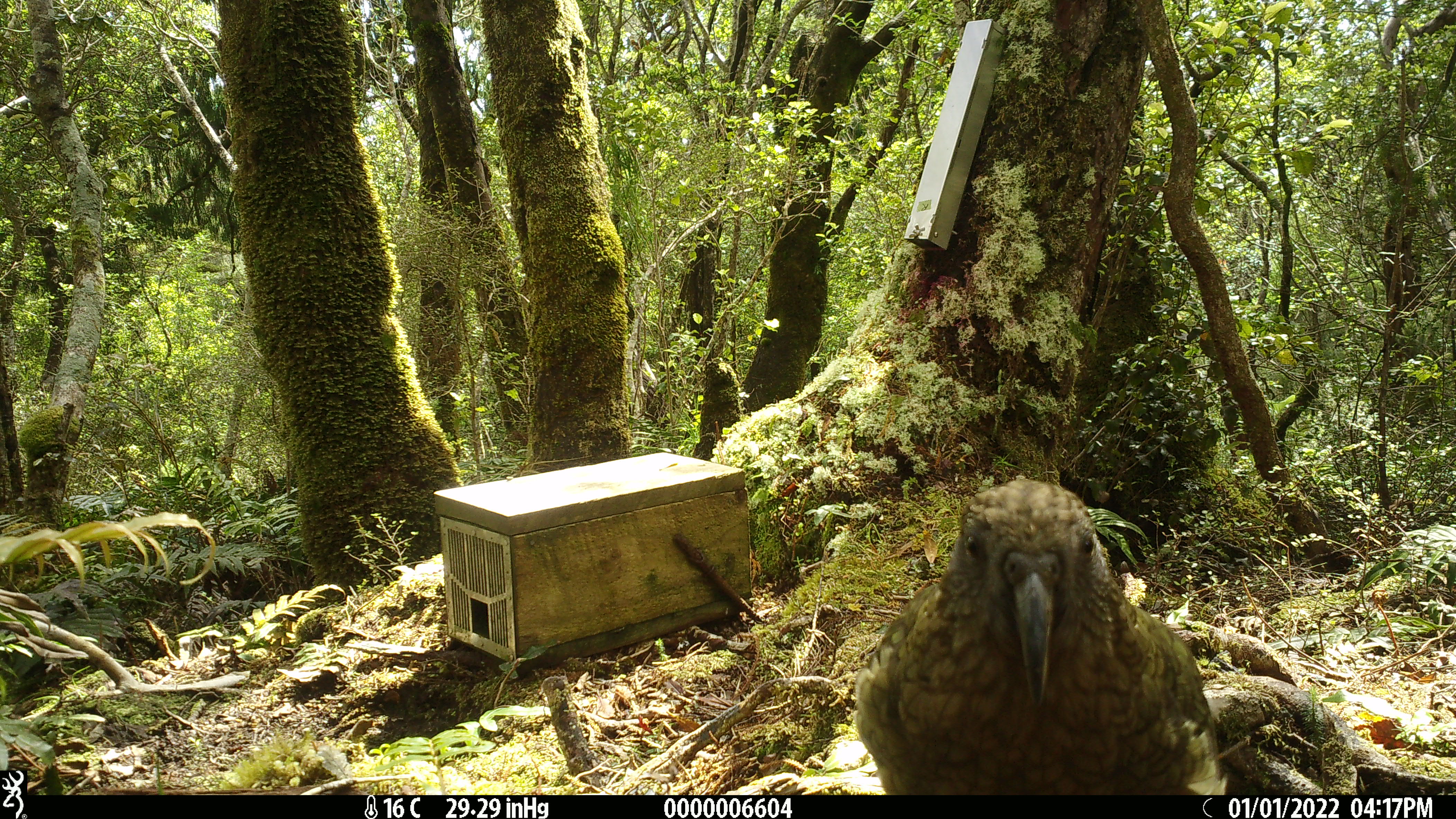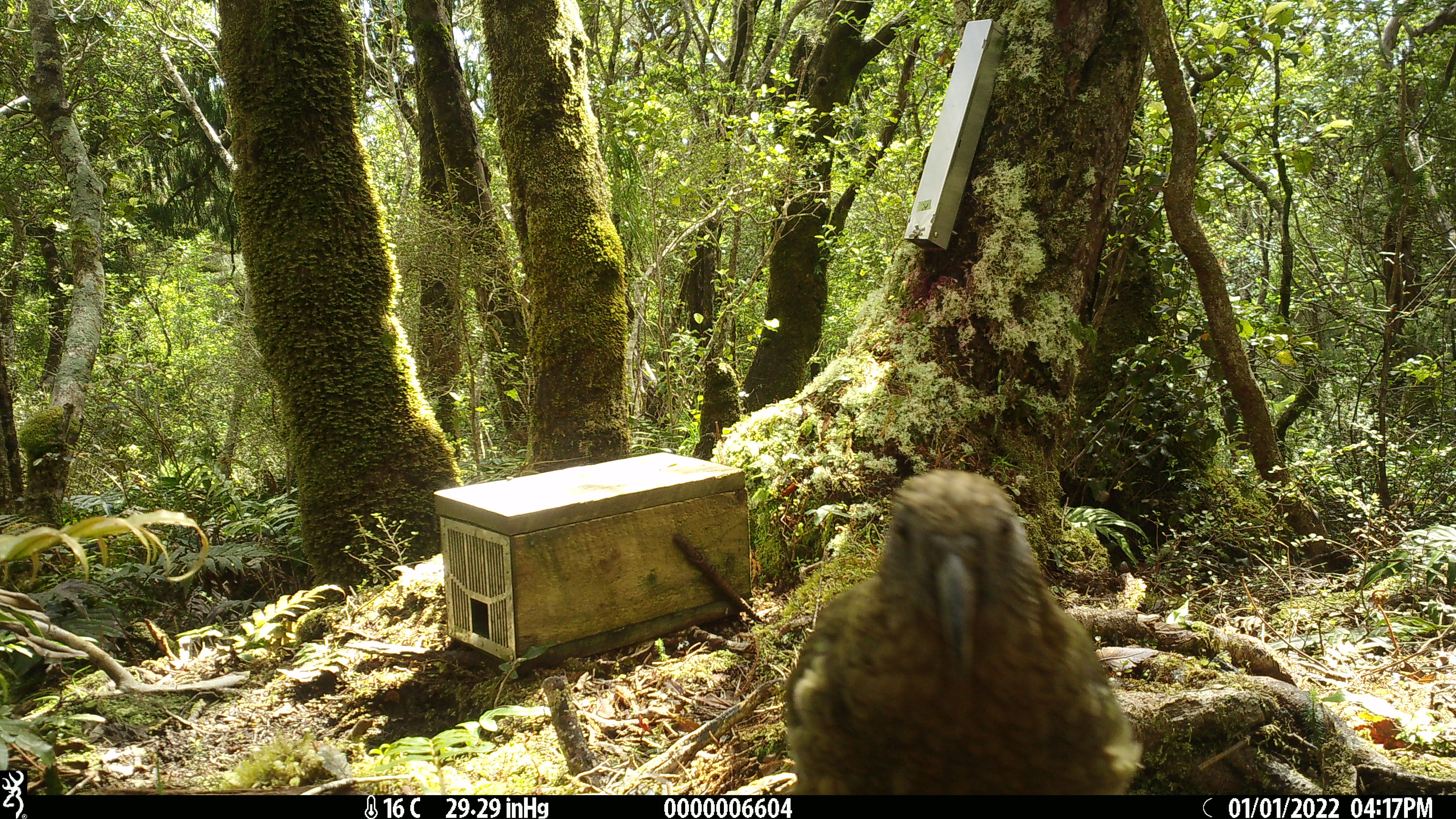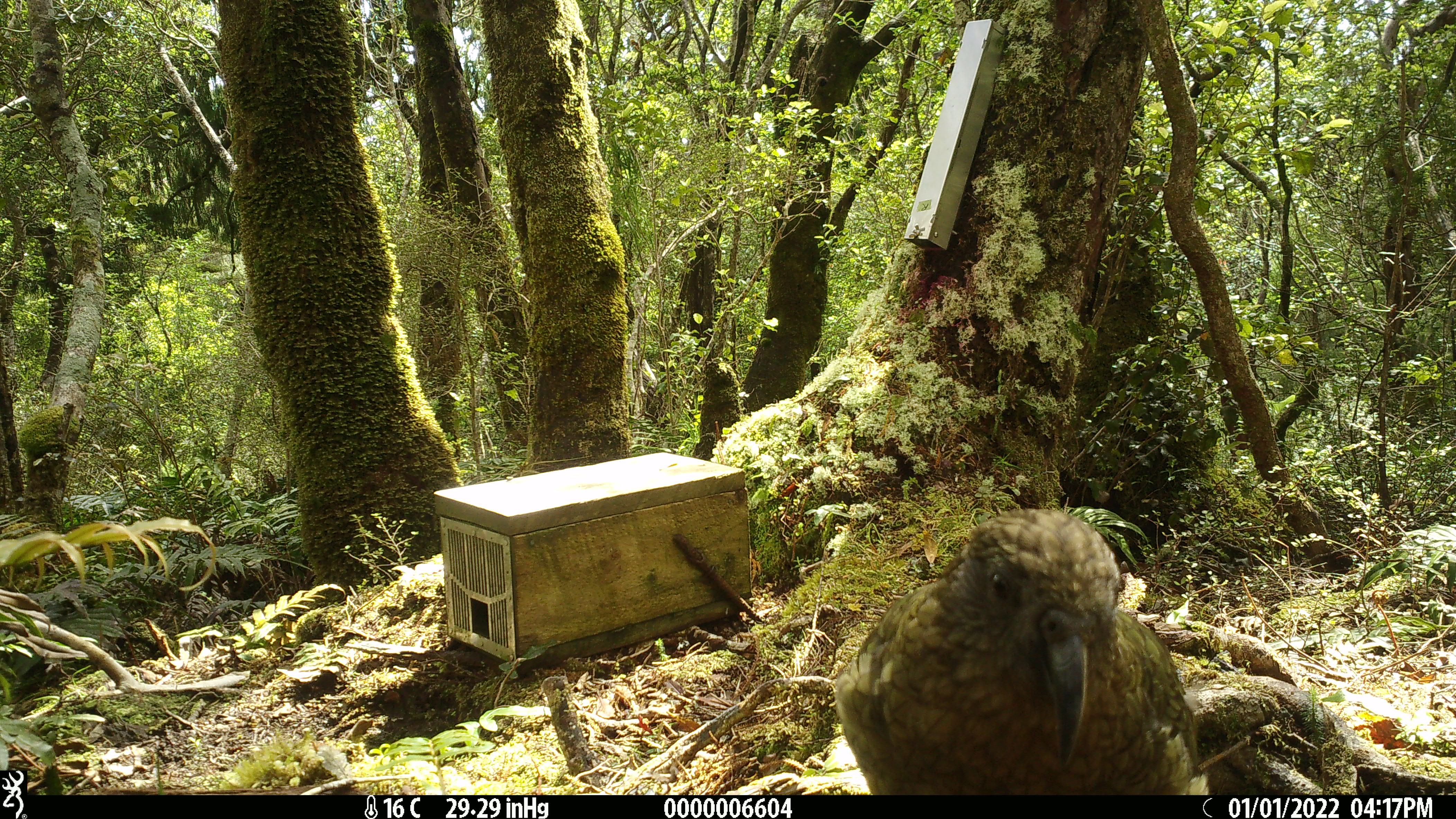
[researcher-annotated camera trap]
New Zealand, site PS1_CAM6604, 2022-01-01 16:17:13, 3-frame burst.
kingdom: Animalia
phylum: Chordata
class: Aves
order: Psittaciformes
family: Strigopidae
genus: Nestor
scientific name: Nestor notabilis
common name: kea